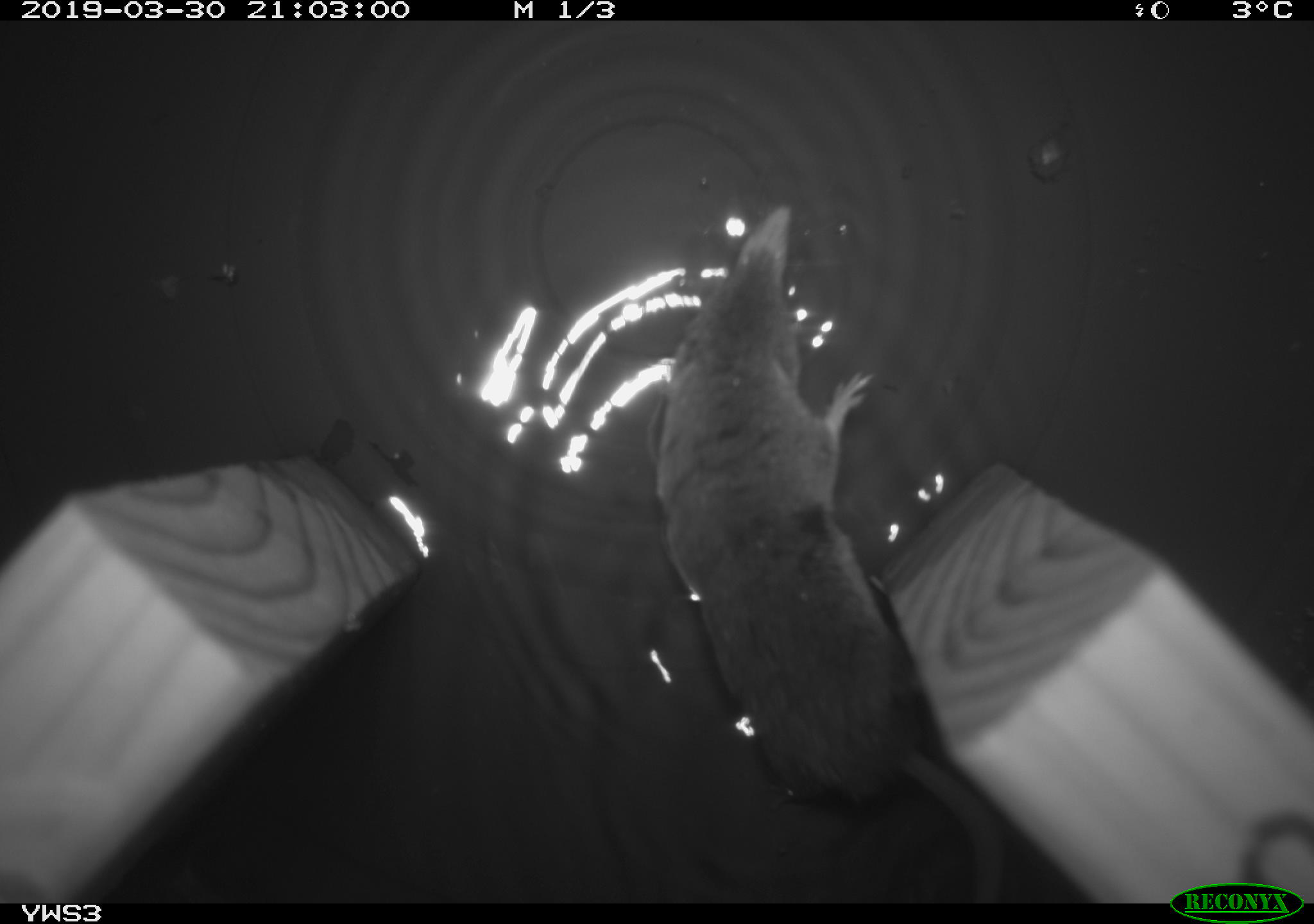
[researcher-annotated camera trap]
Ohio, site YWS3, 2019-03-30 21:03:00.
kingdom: Animalia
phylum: Chordata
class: Mammalia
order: Eulipotyphla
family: Soricidae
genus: Sorex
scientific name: Sorex cinereus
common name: masked shrew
Masked shrew (Sorex cinereus).